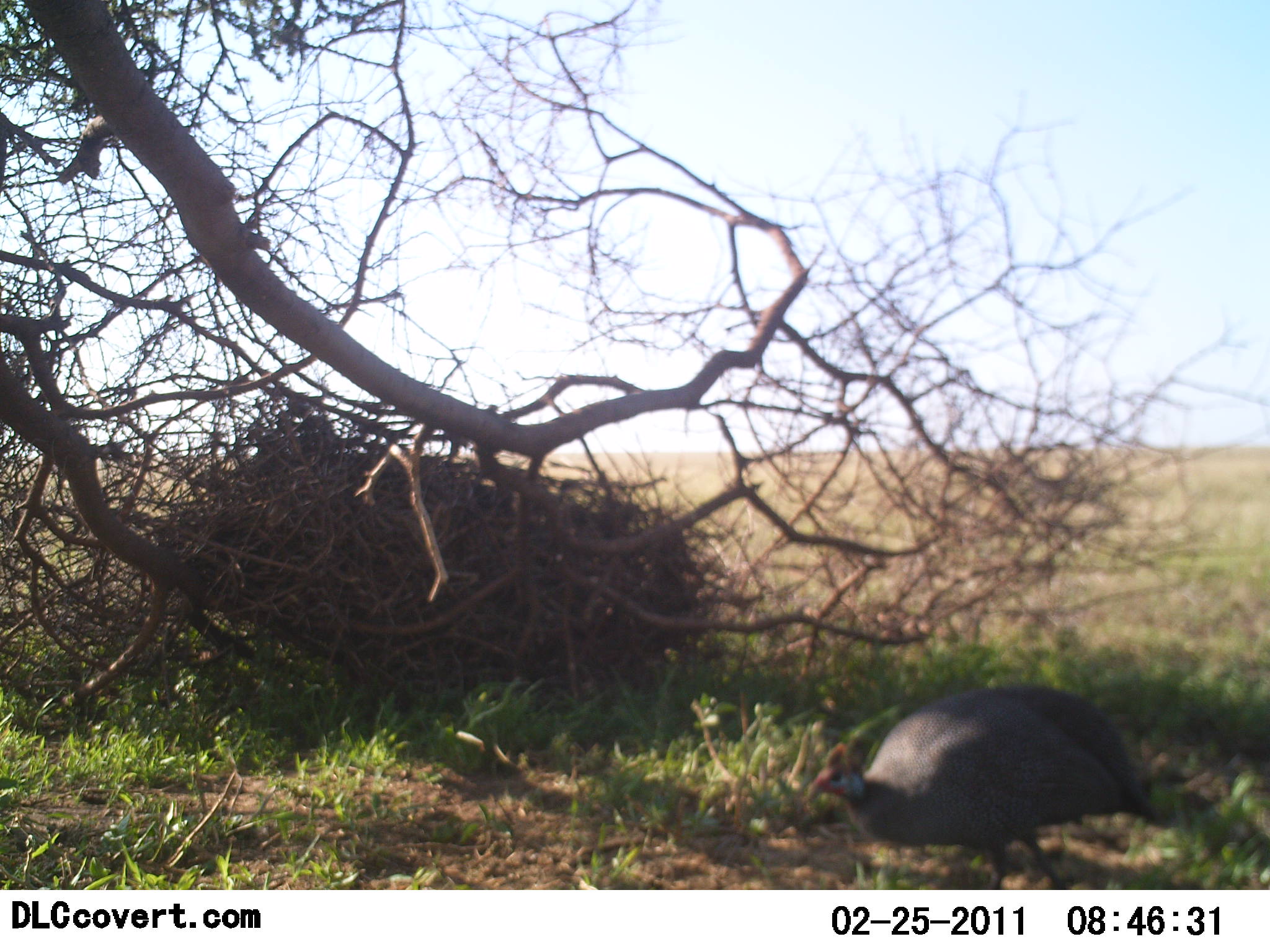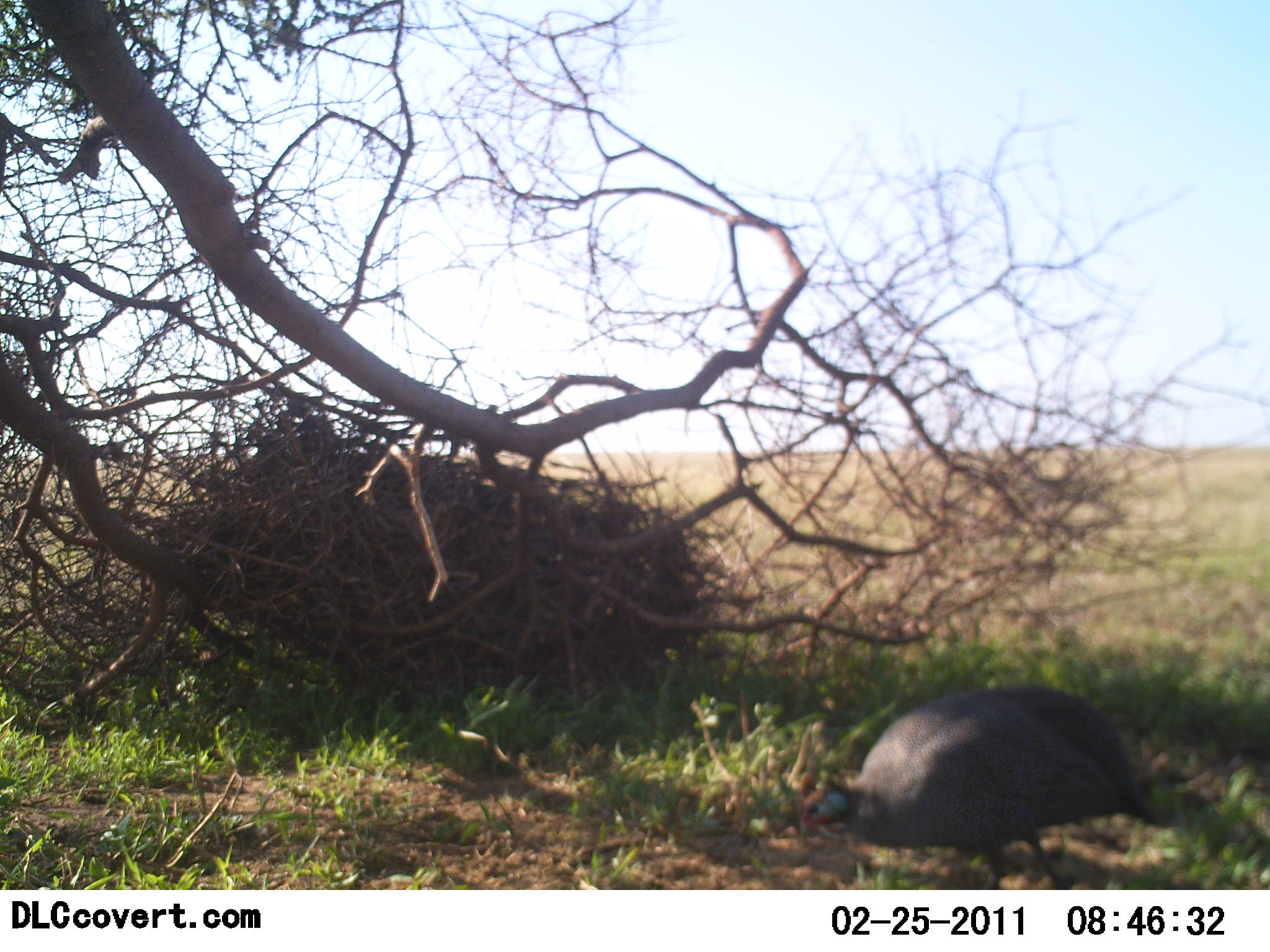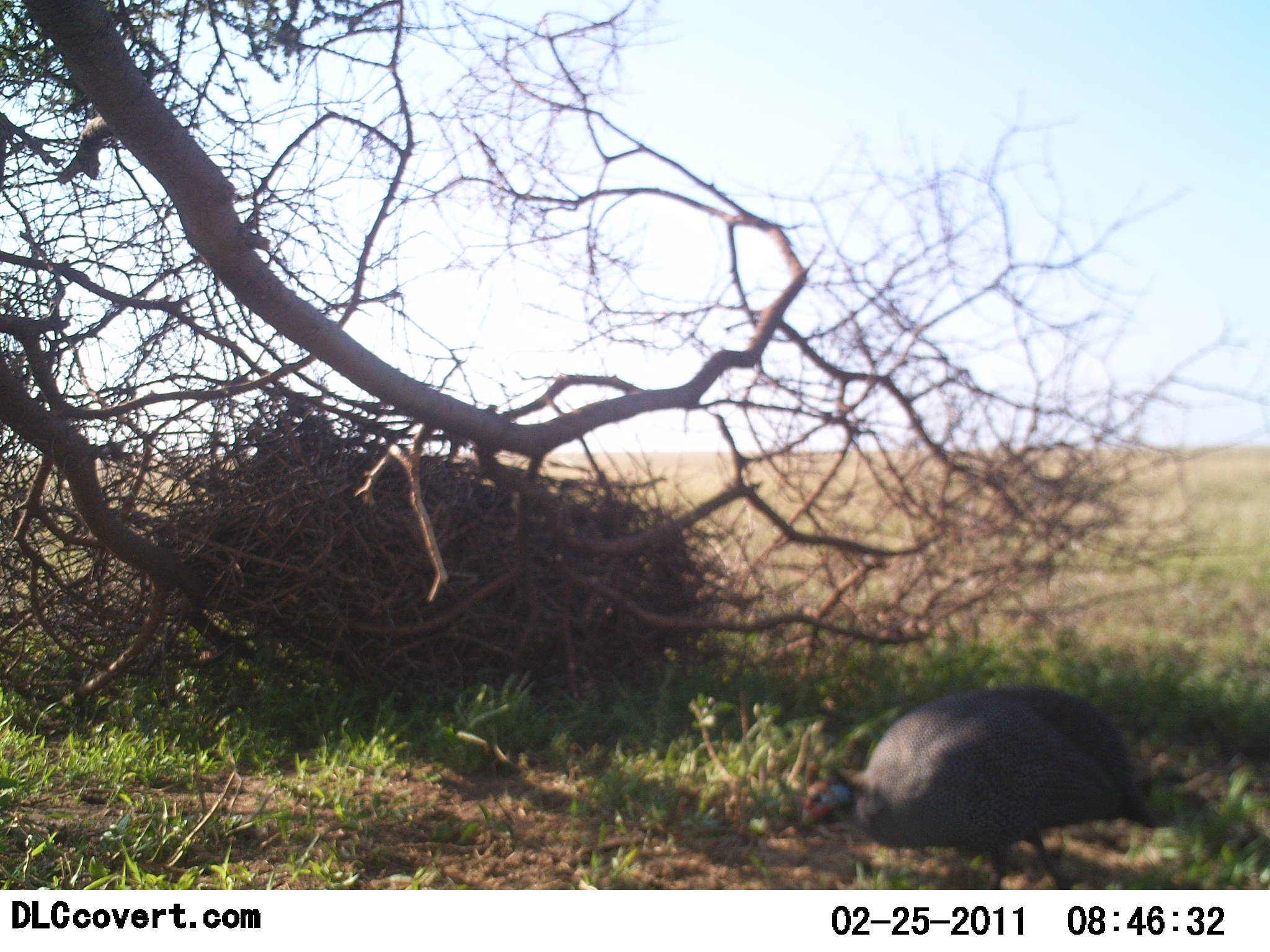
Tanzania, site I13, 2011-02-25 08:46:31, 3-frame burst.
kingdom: Animalia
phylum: Chordata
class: Aves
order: Galliformes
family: Numididae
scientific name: Numididae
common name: guinea fowl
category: guineafowl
Guineafowl (guinea fowl) (Numididae), count 1. Behavior (volunteer vote fractions): standing 55%, resting 0%, moving 18%, interacting 0%. Young present (vote fraction): 0%. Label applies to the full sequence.